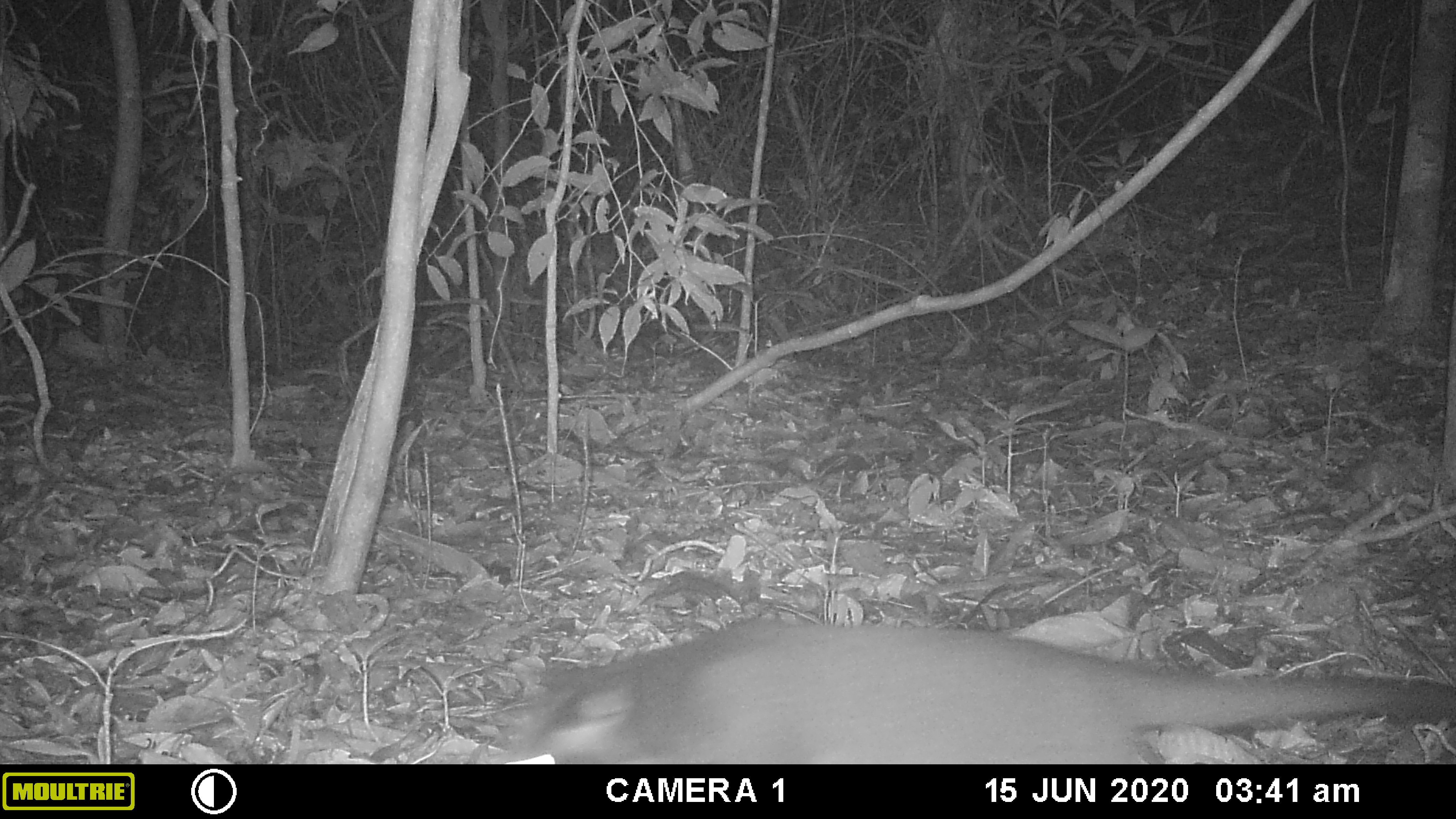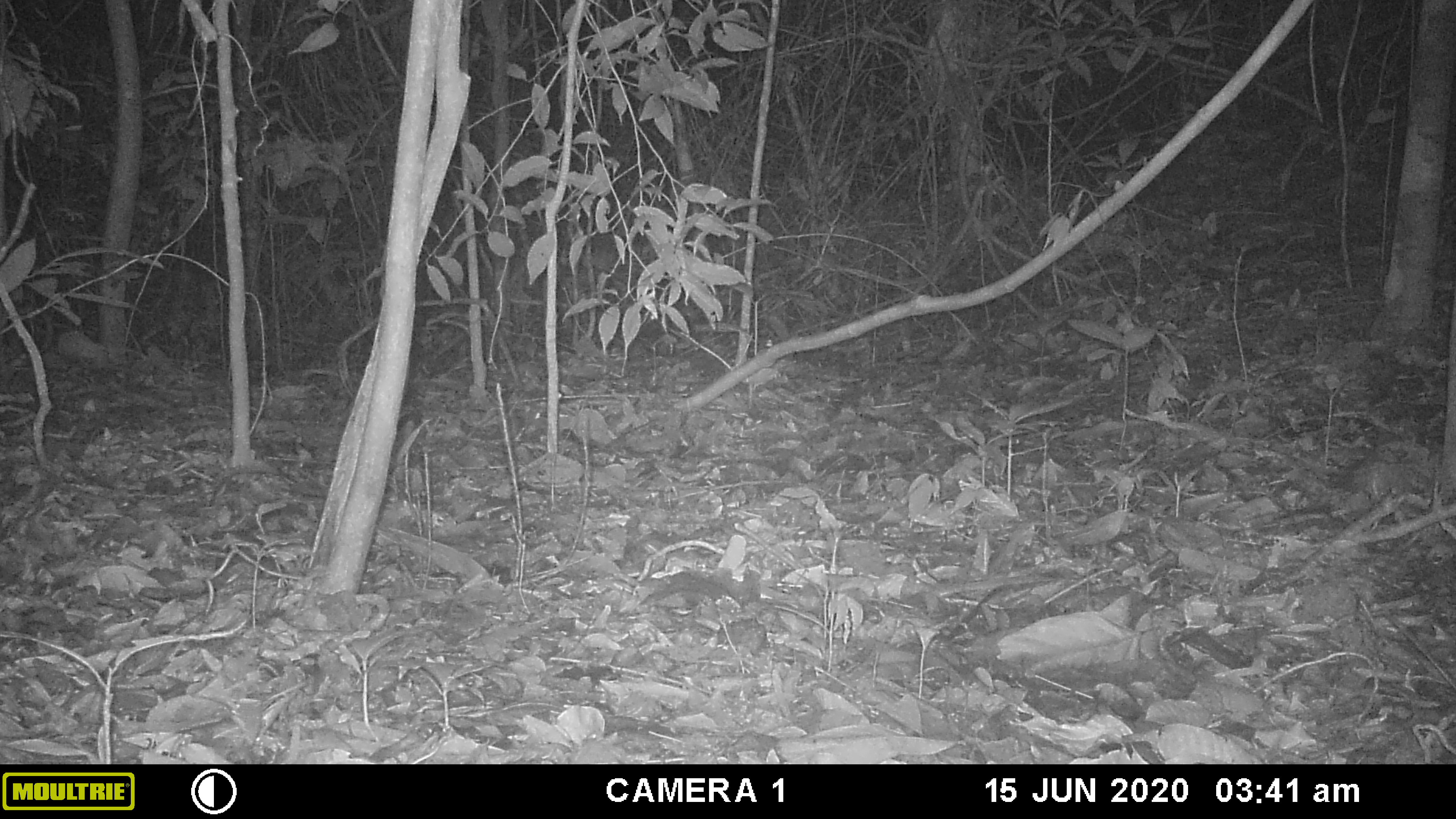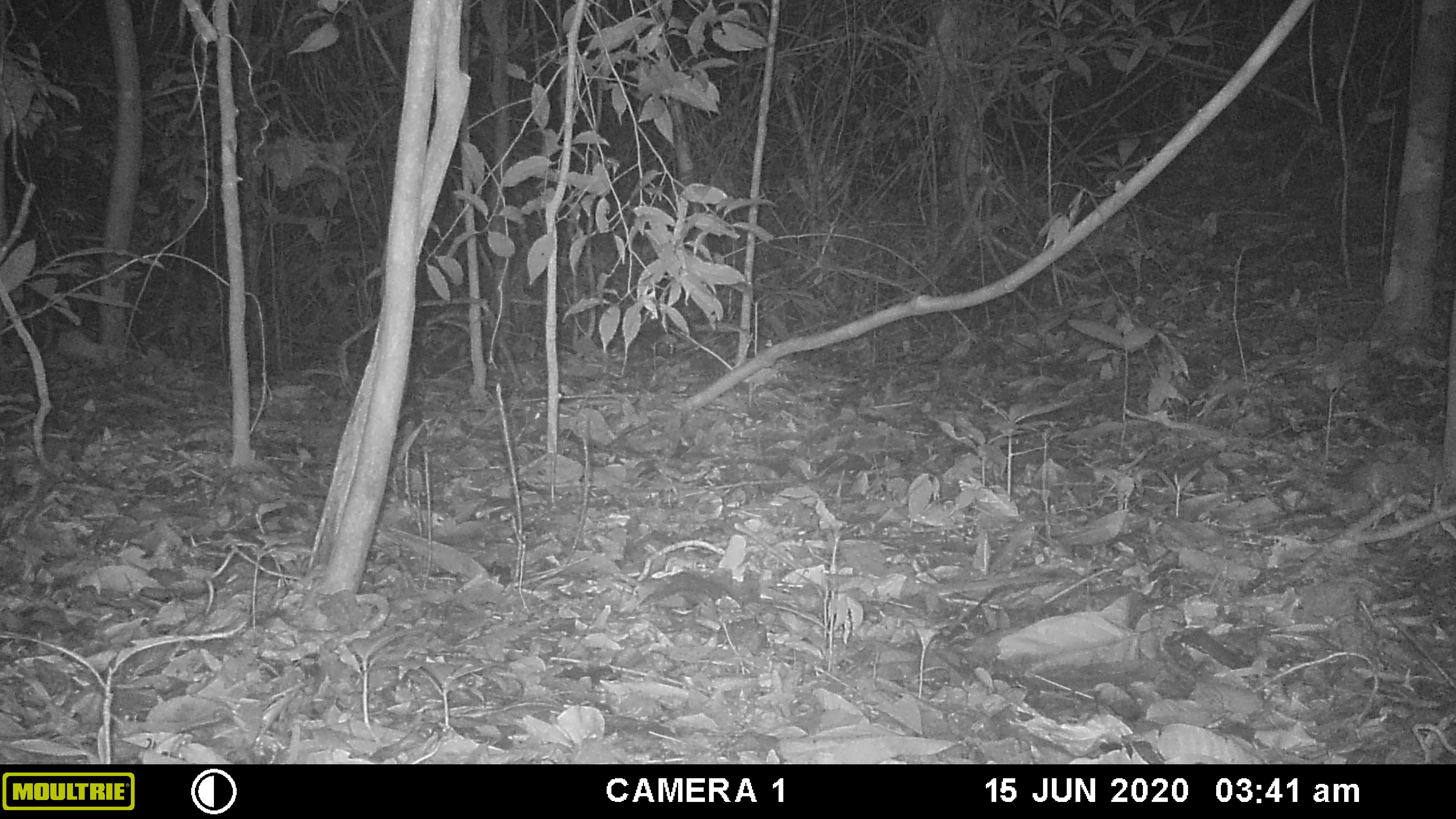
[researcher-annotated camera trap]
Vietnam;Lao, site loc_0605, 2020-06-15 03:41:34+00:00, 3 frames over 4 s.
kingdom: Animalia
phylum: Chordata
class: Mammalia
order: Carnivora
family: Viverridae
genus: Paguma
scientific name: Paguma larvata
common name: masked palm civet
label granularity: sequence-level